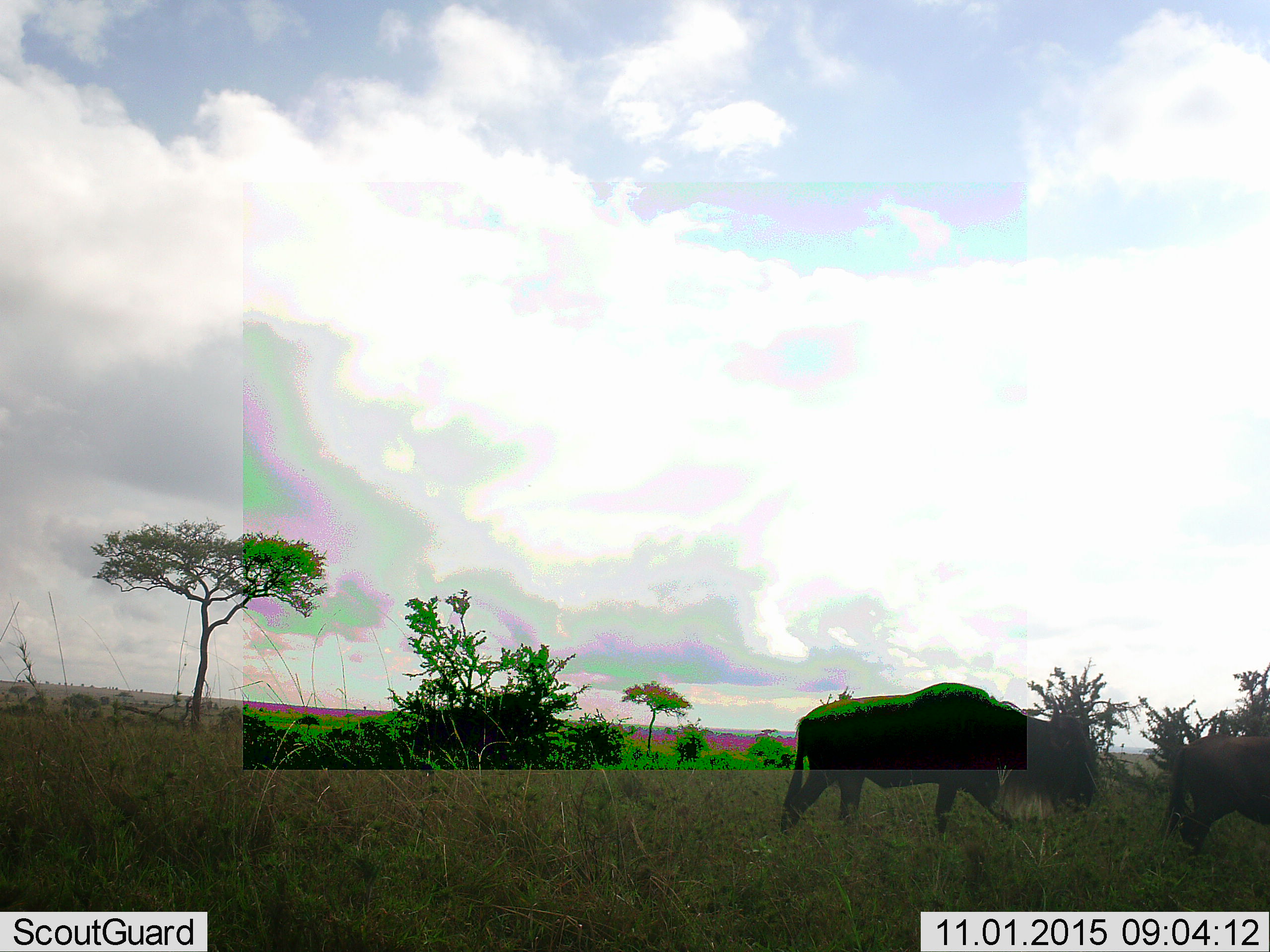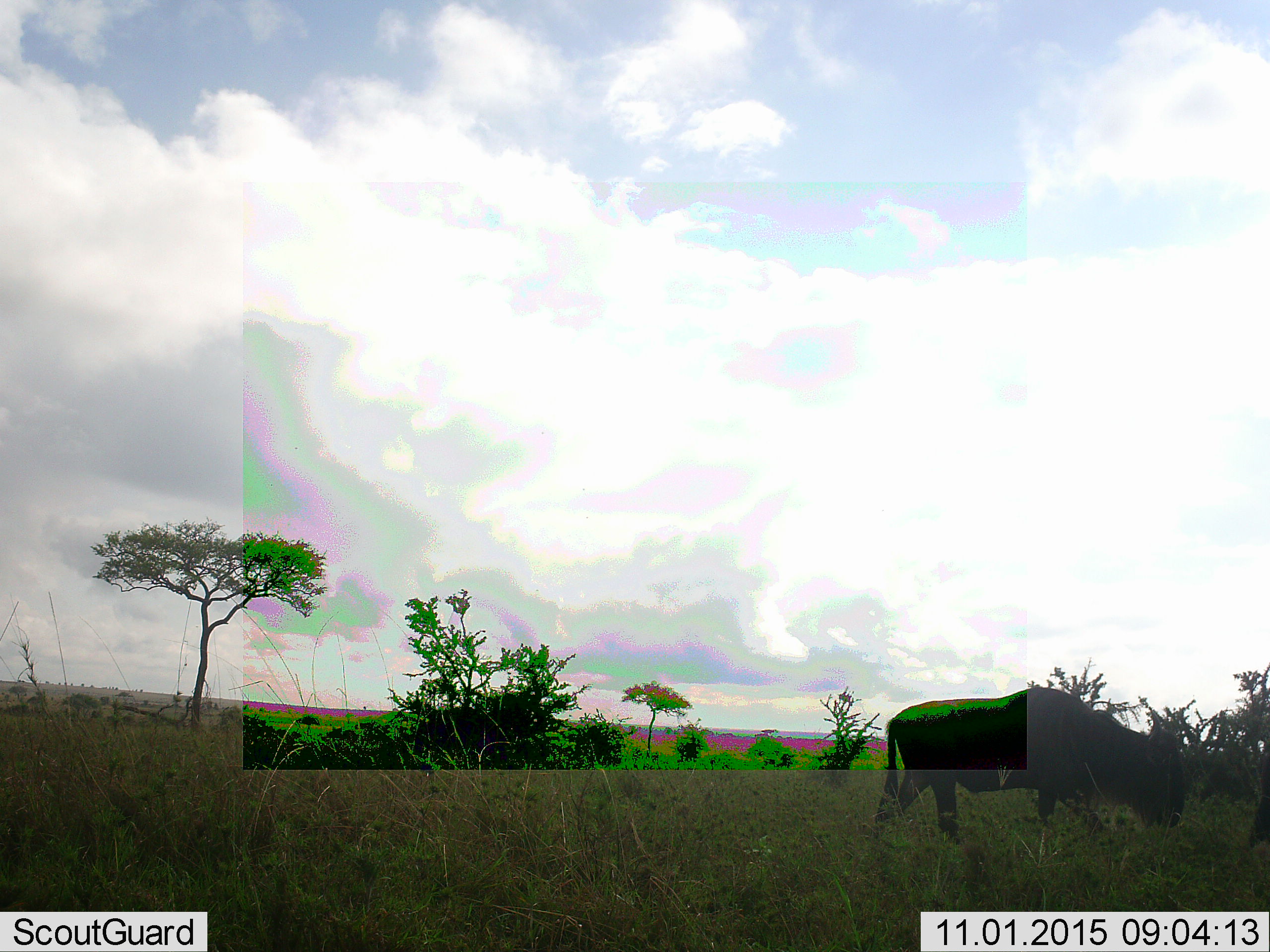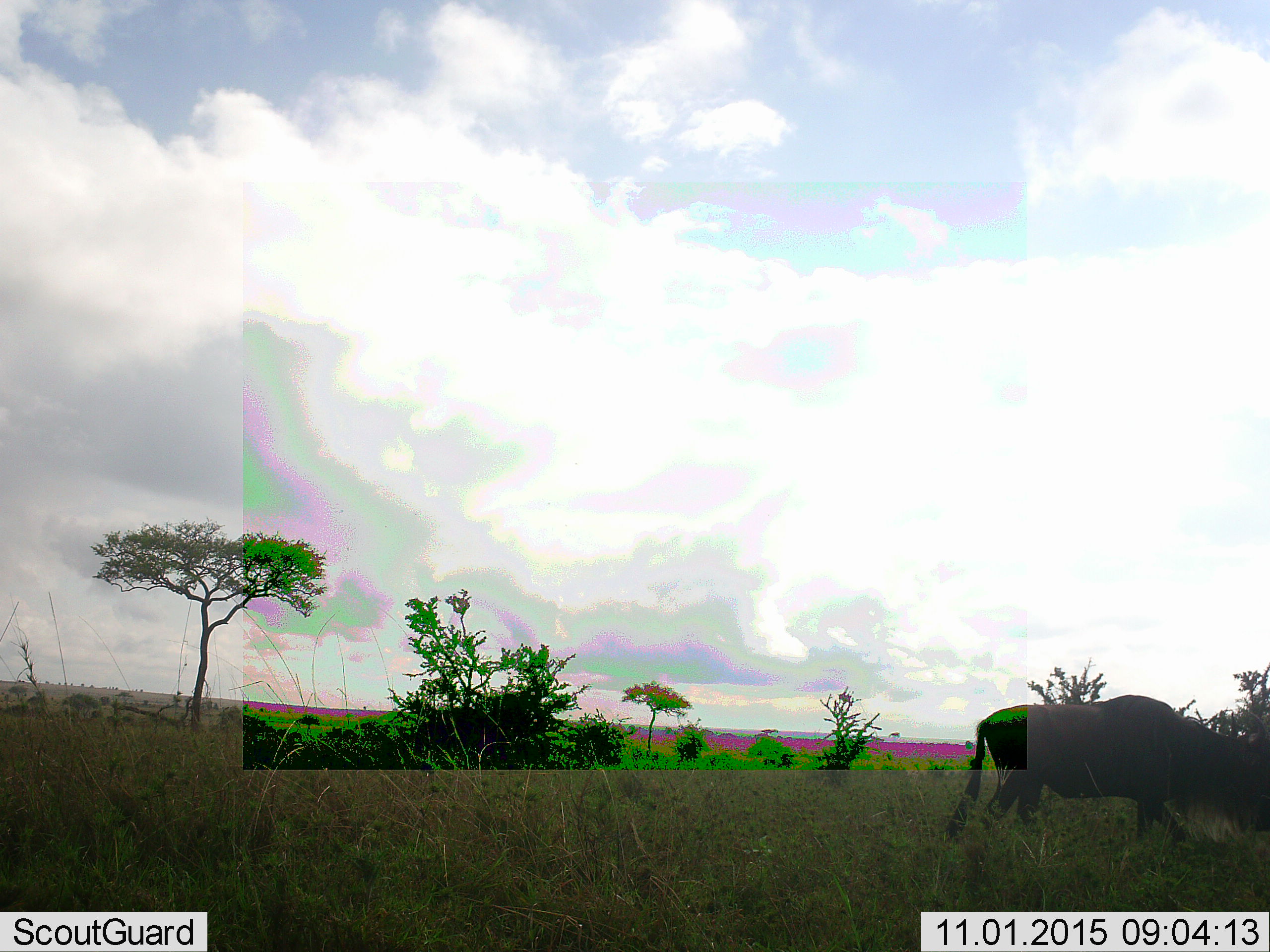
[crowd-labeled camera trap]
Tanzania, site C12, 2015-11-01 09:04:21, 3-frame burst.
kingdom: Animalia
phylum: Chordata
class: Mammalia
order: Artiodactyla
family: Bovidae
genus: Connochaetes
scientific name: Connochaetes taurinus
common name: blue wildebeest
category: wildebeest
Wildebeest (blue wildebeest) (Connochaetes taurinus), count 2. Behavior (volunteer vote fractions): standing 0%, resting 0%, moving 100%, interacting 0%. Young present (vote fraction): 8%. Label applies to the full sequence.